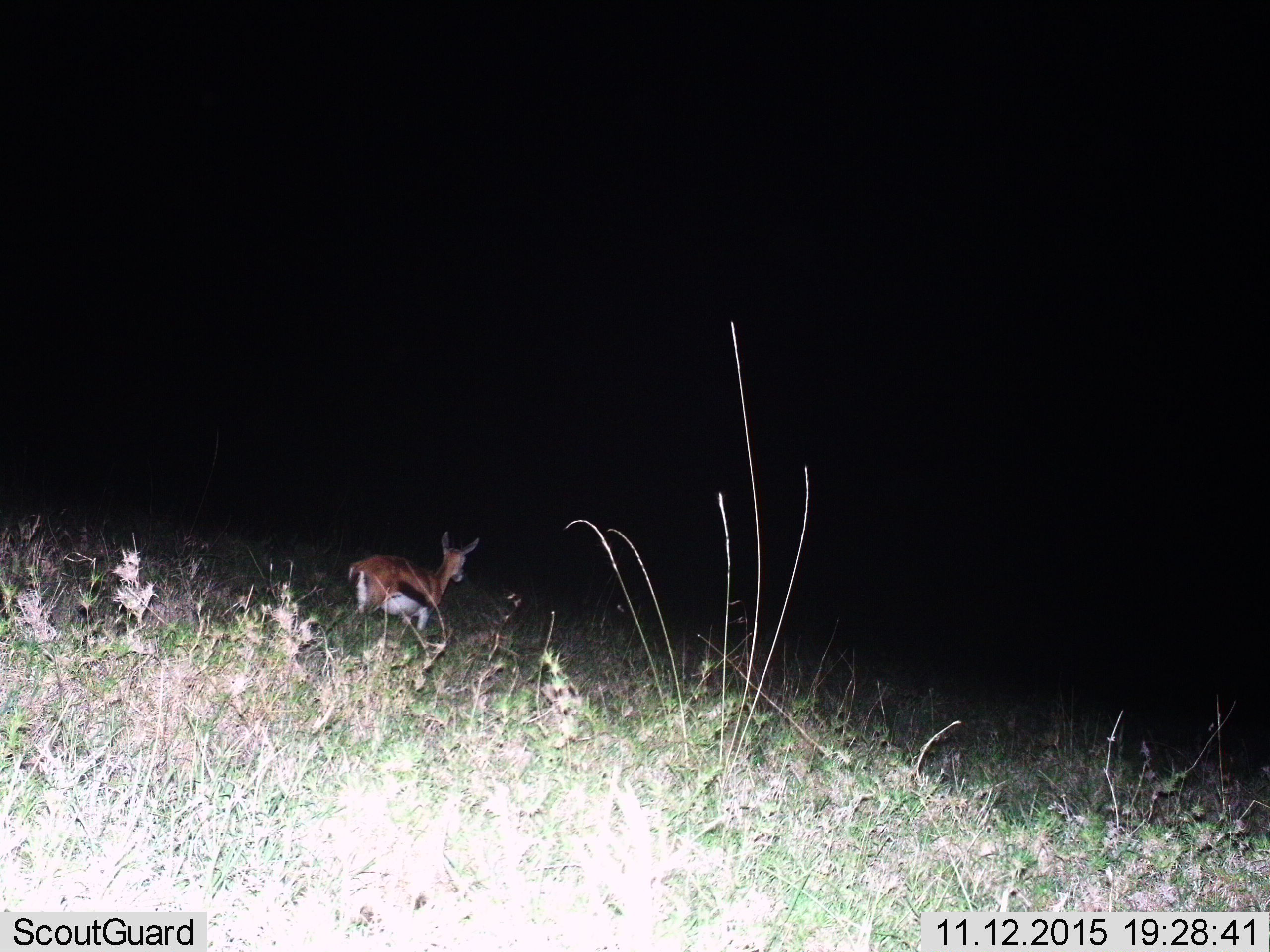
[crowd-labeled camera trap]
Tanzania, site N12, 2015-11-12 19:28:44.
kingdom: Animalia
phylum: Chordata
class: Mammalia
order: Artiodactyla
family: Bovidae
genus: Eudorcas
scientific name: Eudorcas thomsonii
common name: thomson's gazelle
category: gazellethomsons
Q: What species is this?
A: Gazellethomsons (thomson's gazelle) (Eudorcas thomsonii).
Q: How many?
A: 1.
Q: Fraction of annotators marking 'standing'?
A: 86%.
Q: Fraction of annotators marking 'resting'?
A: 0%.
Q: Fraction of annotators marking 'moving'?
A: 14%.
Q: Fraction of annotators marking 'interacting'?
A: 0%.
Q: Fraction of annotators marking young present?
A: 0%.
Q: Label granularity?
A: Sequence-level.